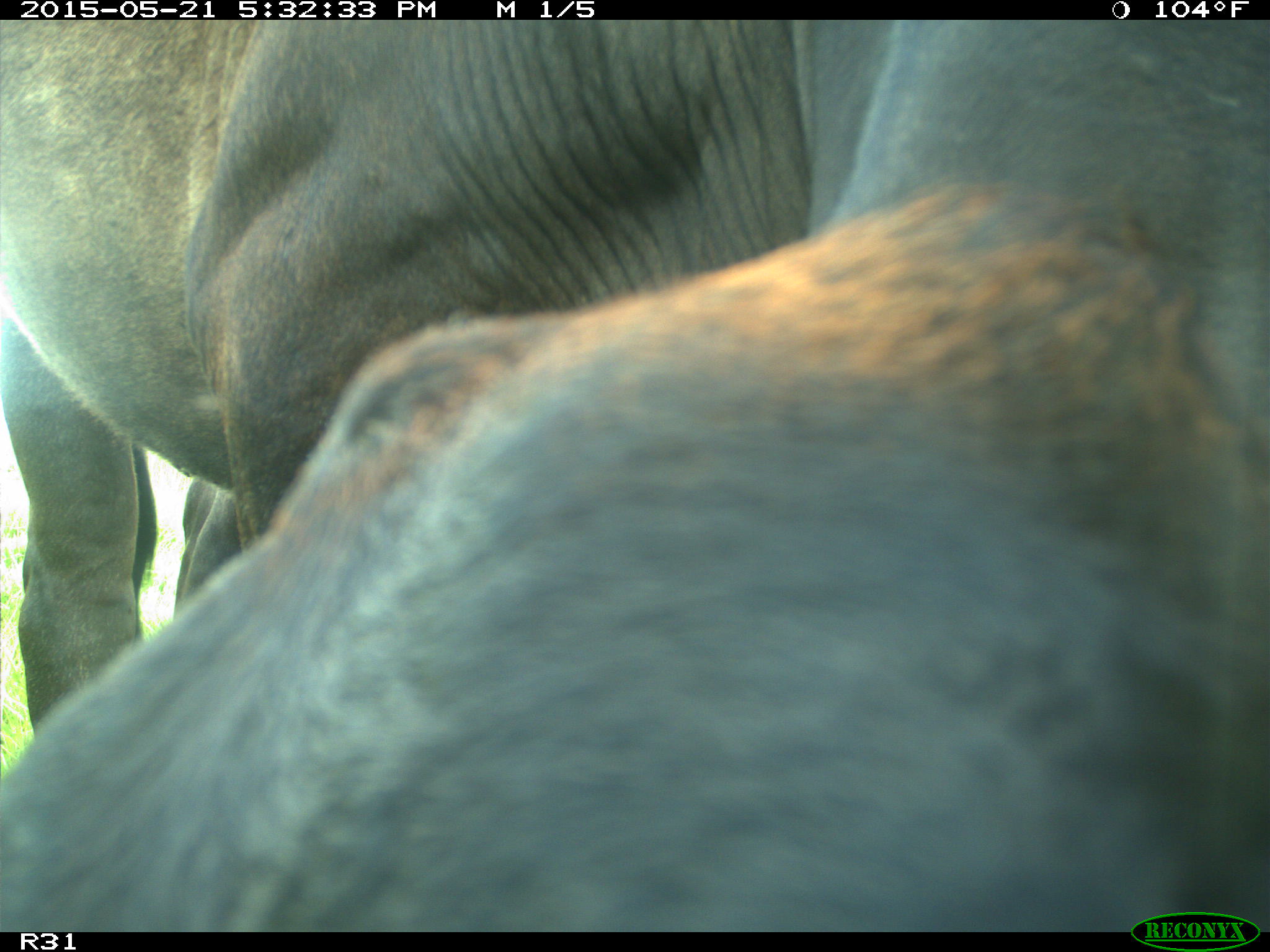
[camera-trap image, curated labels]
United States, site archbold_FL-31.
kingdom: Animalia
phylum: Chordata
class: Mammalia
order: Artiodactyla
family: Bovidae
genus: Bos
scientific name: Bos taurus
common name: domestic cow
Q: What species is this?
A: Bos taurus (domestic cow).